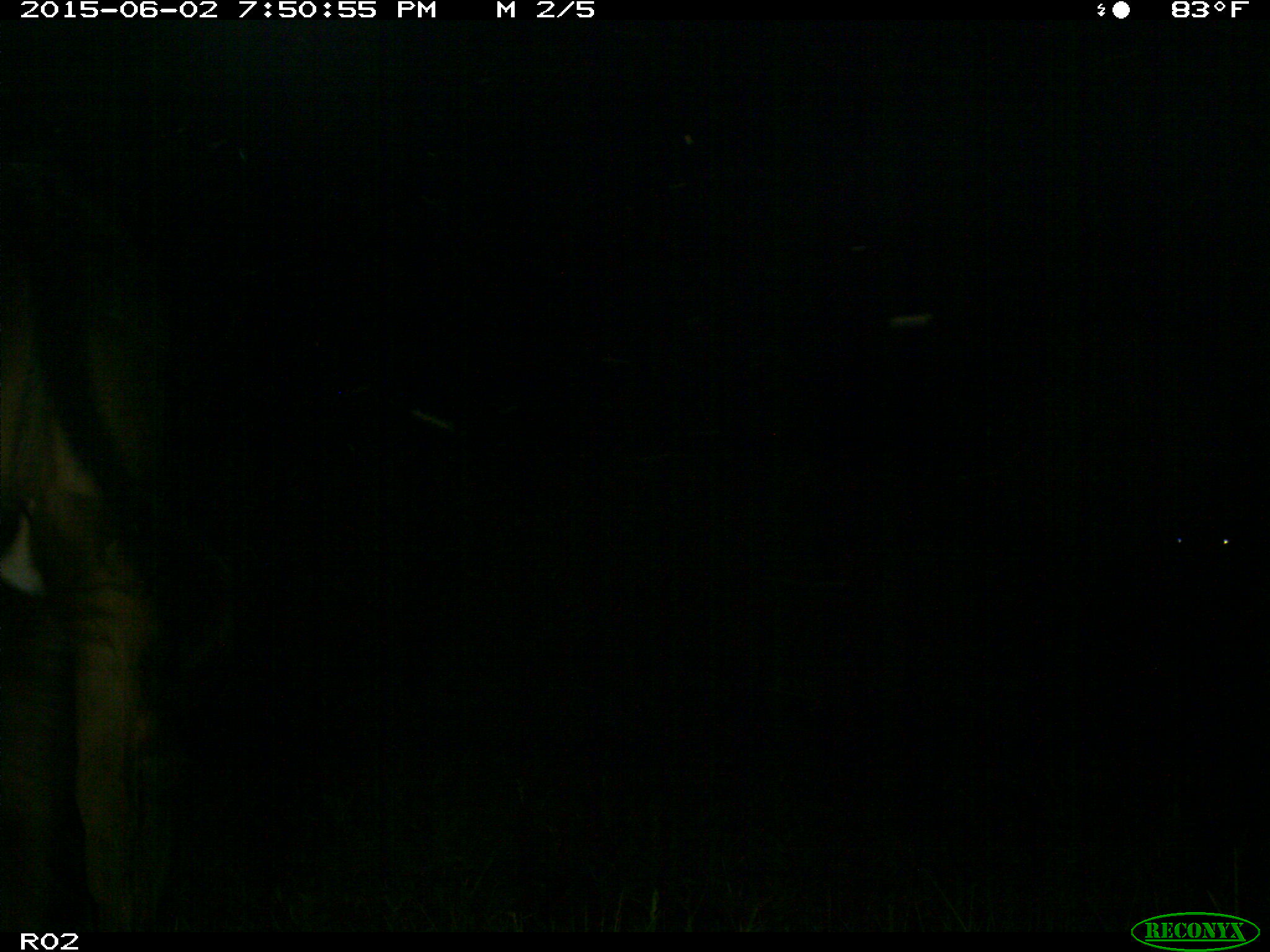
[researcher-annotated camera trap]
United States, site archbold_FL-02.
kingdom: Animalia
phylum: Chordata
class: Mammalia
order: Artiodactyla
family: Bovidae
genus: Bos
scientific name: Bos taurus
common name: domestic cow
Bos taurus (domestic cow).